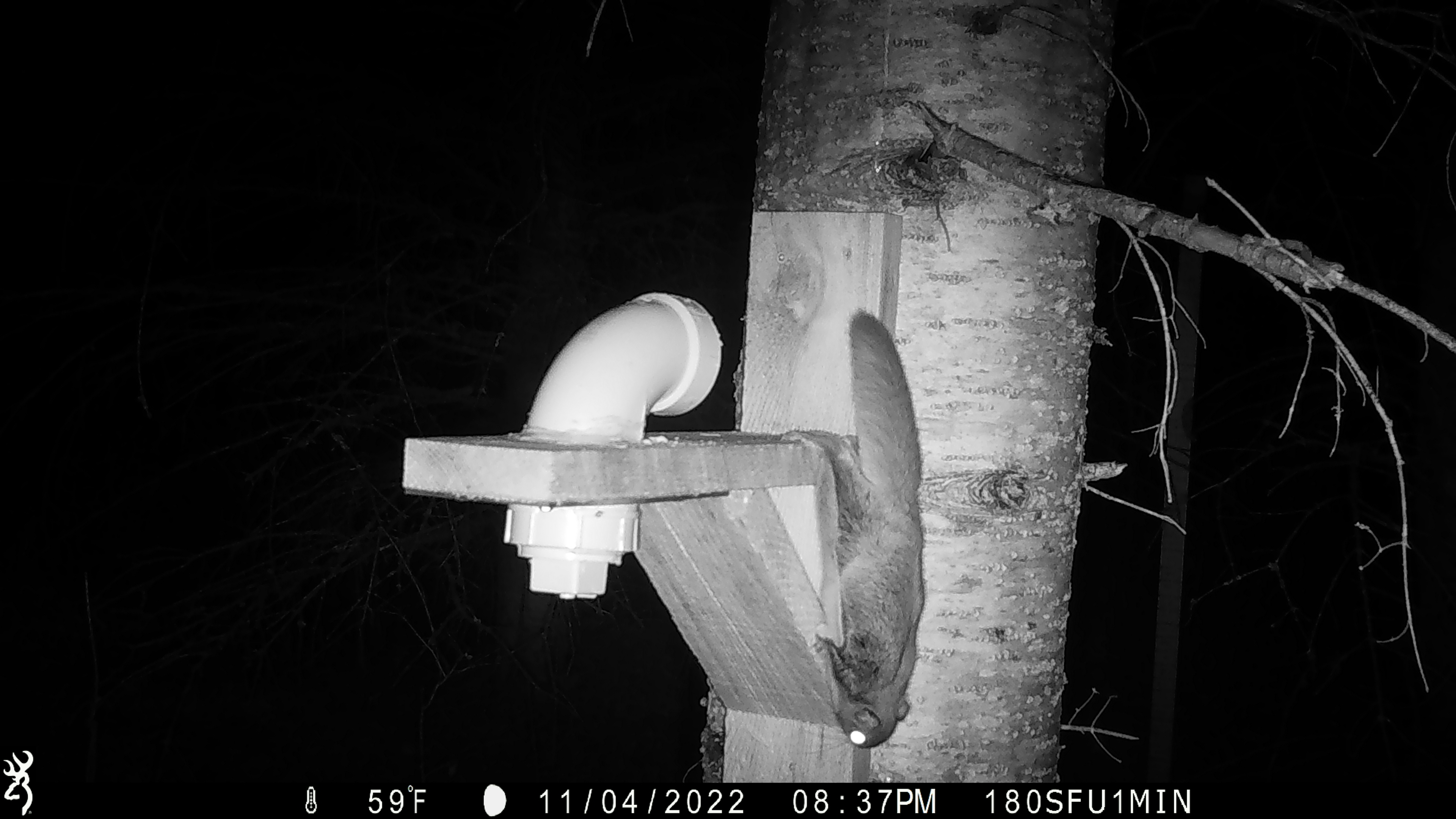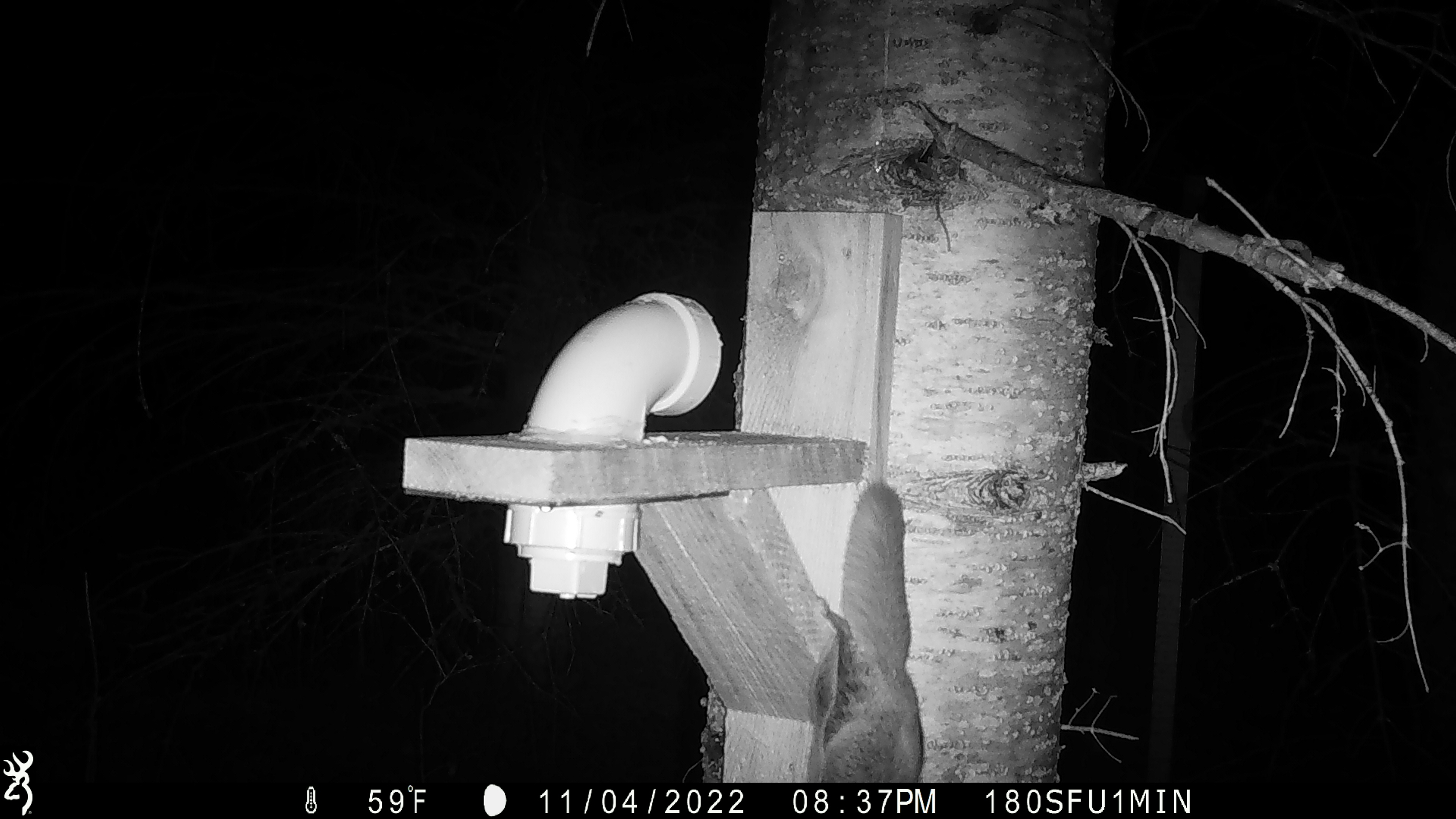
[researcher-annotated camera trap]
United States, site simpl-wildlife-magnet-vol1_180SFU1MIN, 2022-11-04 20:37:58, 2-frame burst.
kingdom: Animalia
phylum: Chordata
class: Mammalia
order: Rodentia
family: Sciuridae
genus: Glaucomys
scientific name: Glaucomys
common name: flying squirrel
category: flying squirrel sp.